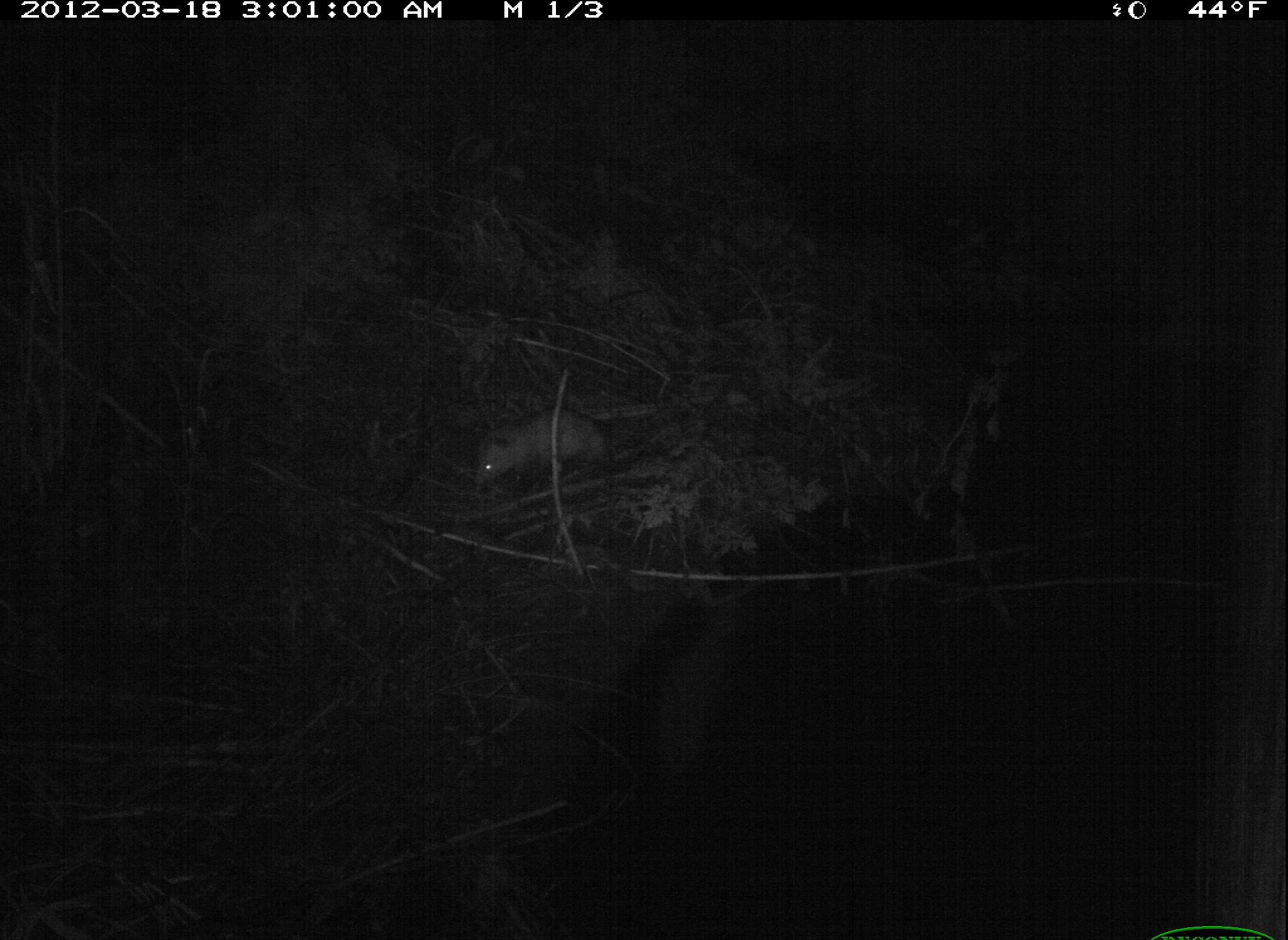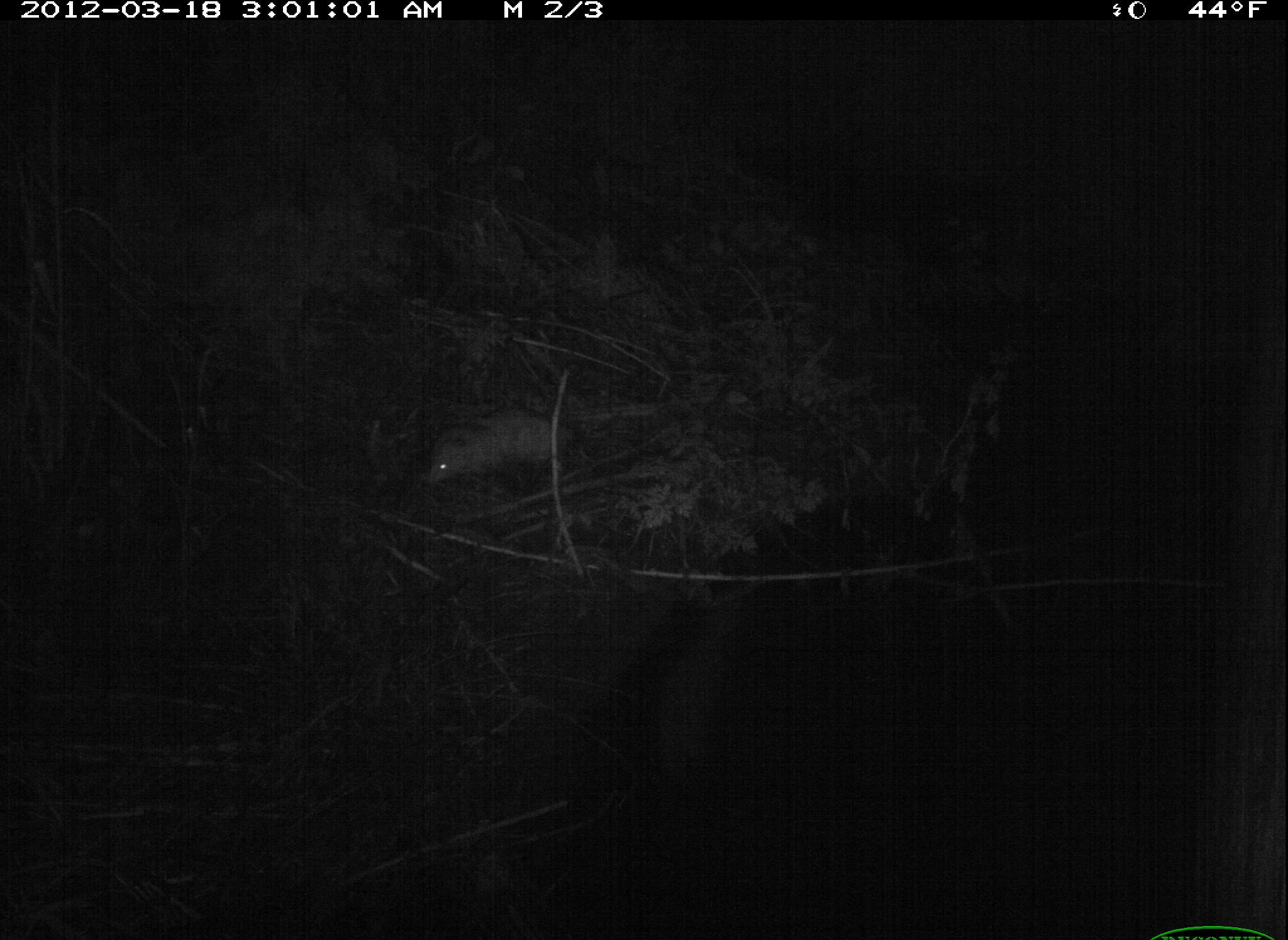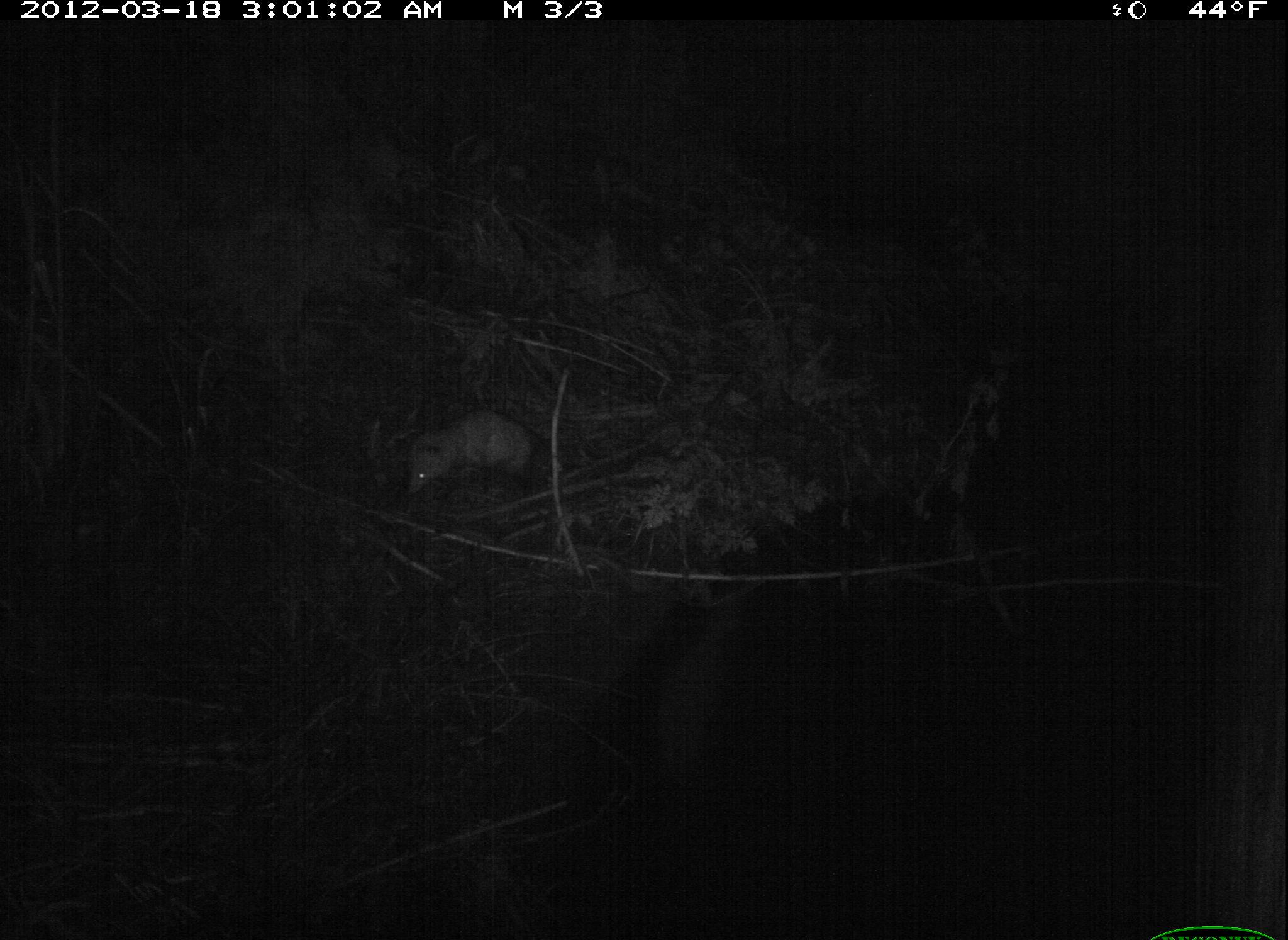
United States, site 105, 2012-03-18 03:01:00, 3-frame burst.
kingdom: Animalia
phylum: Chordata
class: Mammalia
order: Didelphimorphia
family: Didelphidae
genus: Didelphis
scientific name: Didelphis virginiana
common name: virginia opossum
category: opossum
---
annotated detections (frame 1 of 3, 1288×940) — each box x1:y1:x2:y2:
opossum: 470:403:661:495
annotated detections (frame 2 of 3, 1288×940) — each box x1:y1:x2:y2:
opossum: 417:406:623:517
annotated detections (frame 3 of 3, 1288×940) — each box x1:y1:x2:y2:
opossum: 399:411:586:512